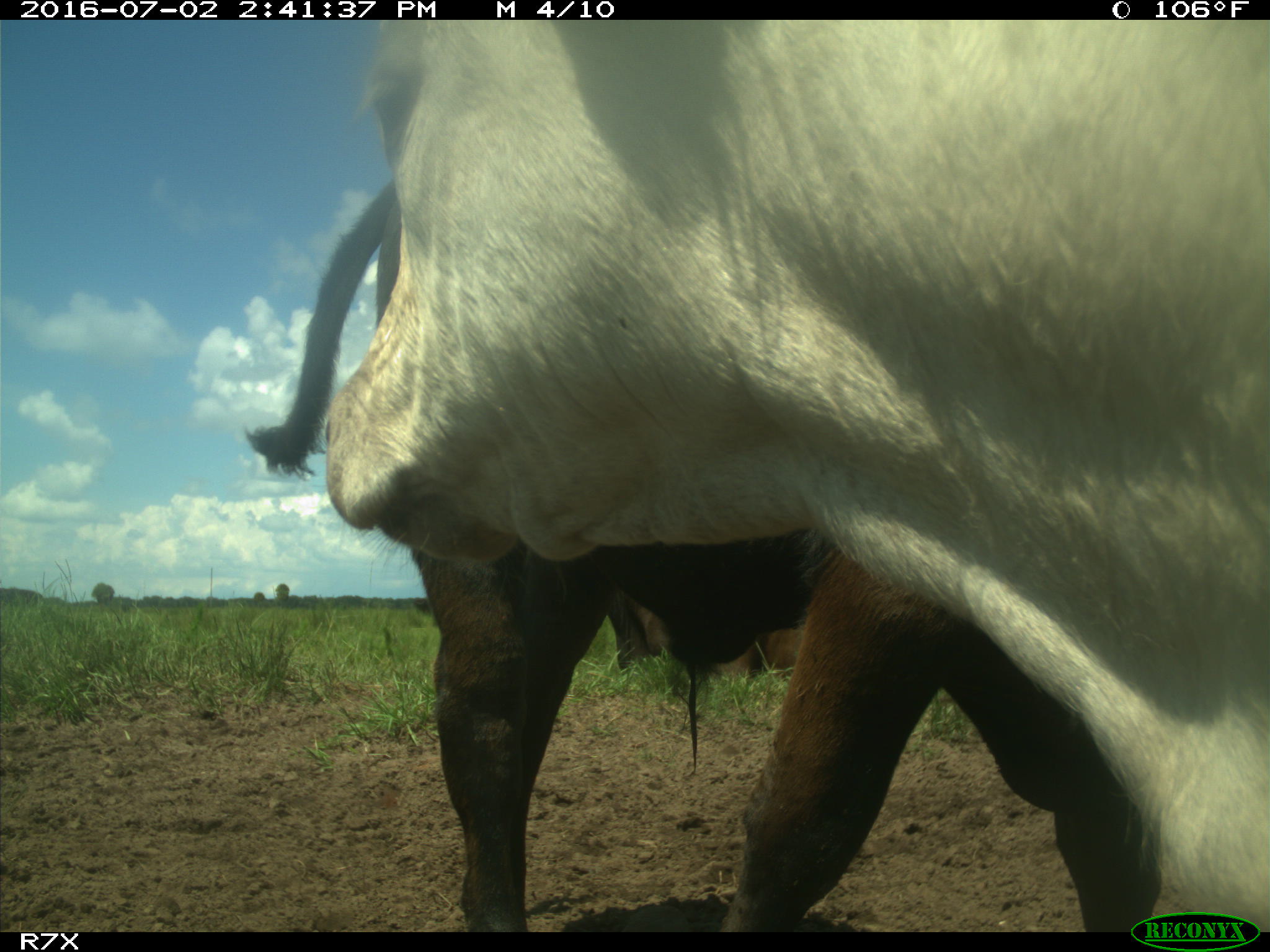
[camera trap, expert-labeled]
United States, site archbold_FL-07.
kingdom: Animalia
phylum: Chordata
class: Mammalia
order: Artiodactyla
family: Bovidae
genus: Bos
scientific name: Bos taurus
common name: domestic cow